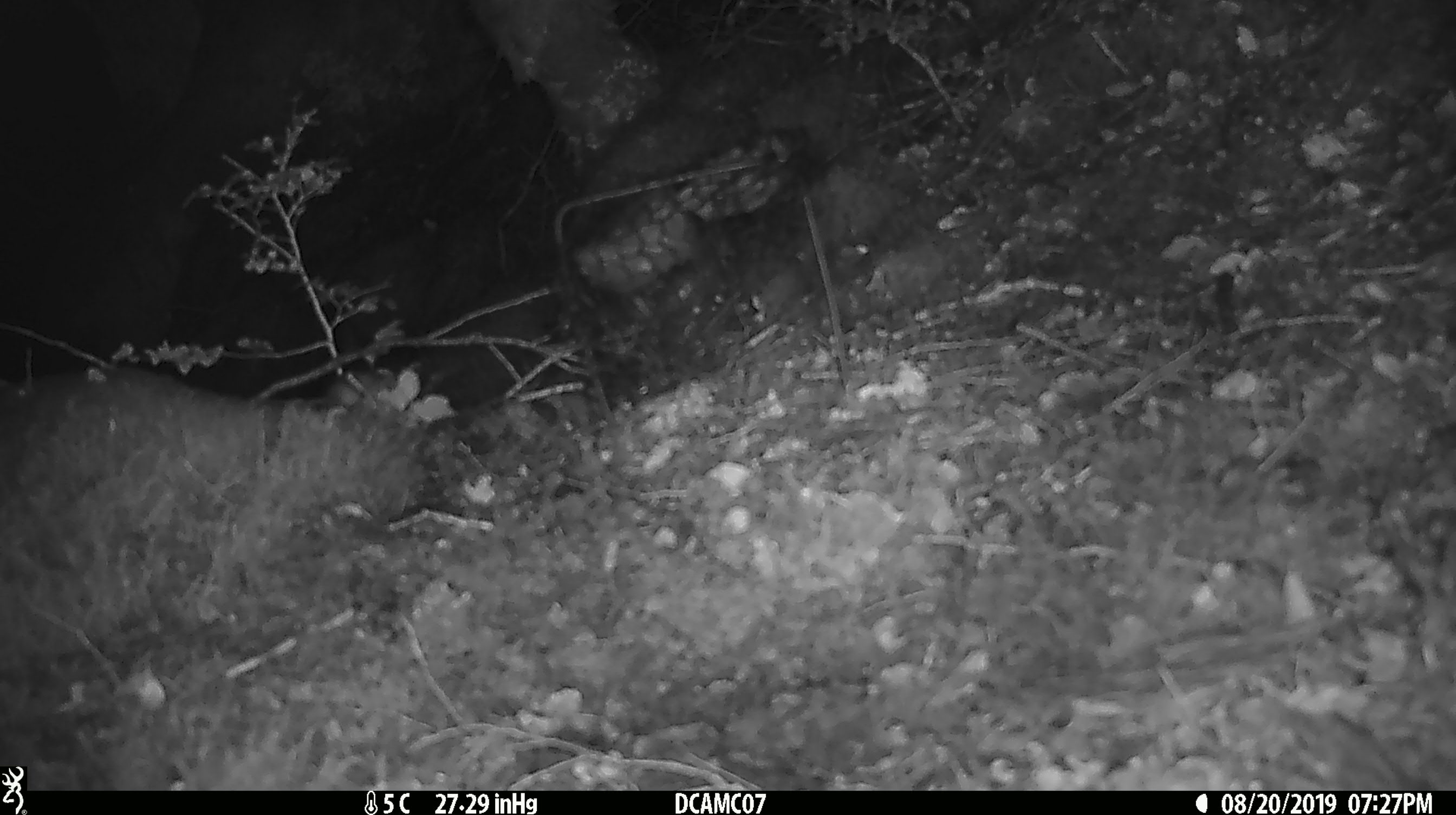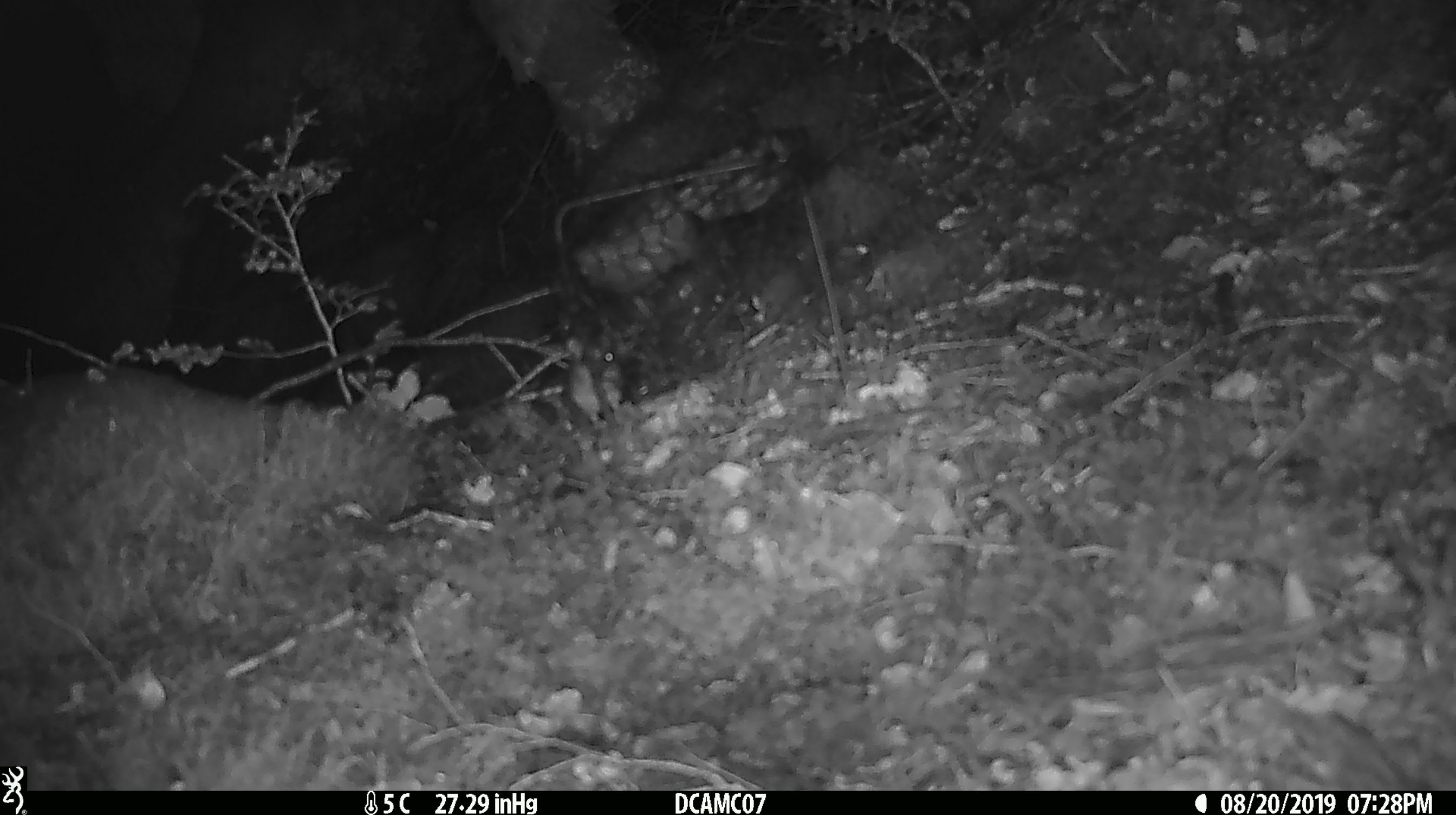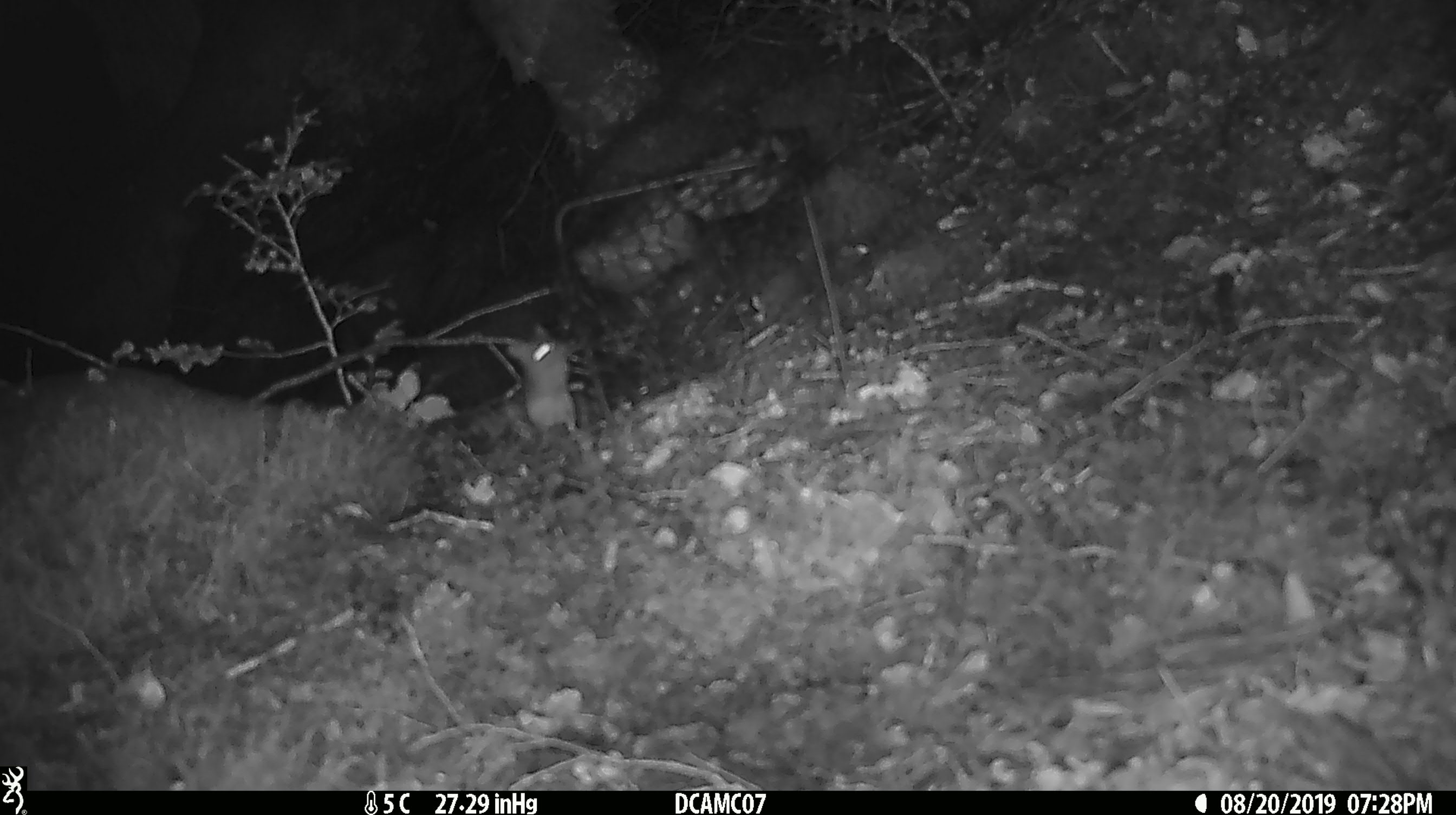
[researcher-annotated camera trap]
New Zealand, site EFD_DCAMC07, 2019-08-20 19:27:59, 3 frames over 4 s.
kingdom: Animalia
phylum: Chordata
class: Mammalia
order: Rodentia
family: Muridae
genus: Mus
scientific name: Mus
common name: mouse